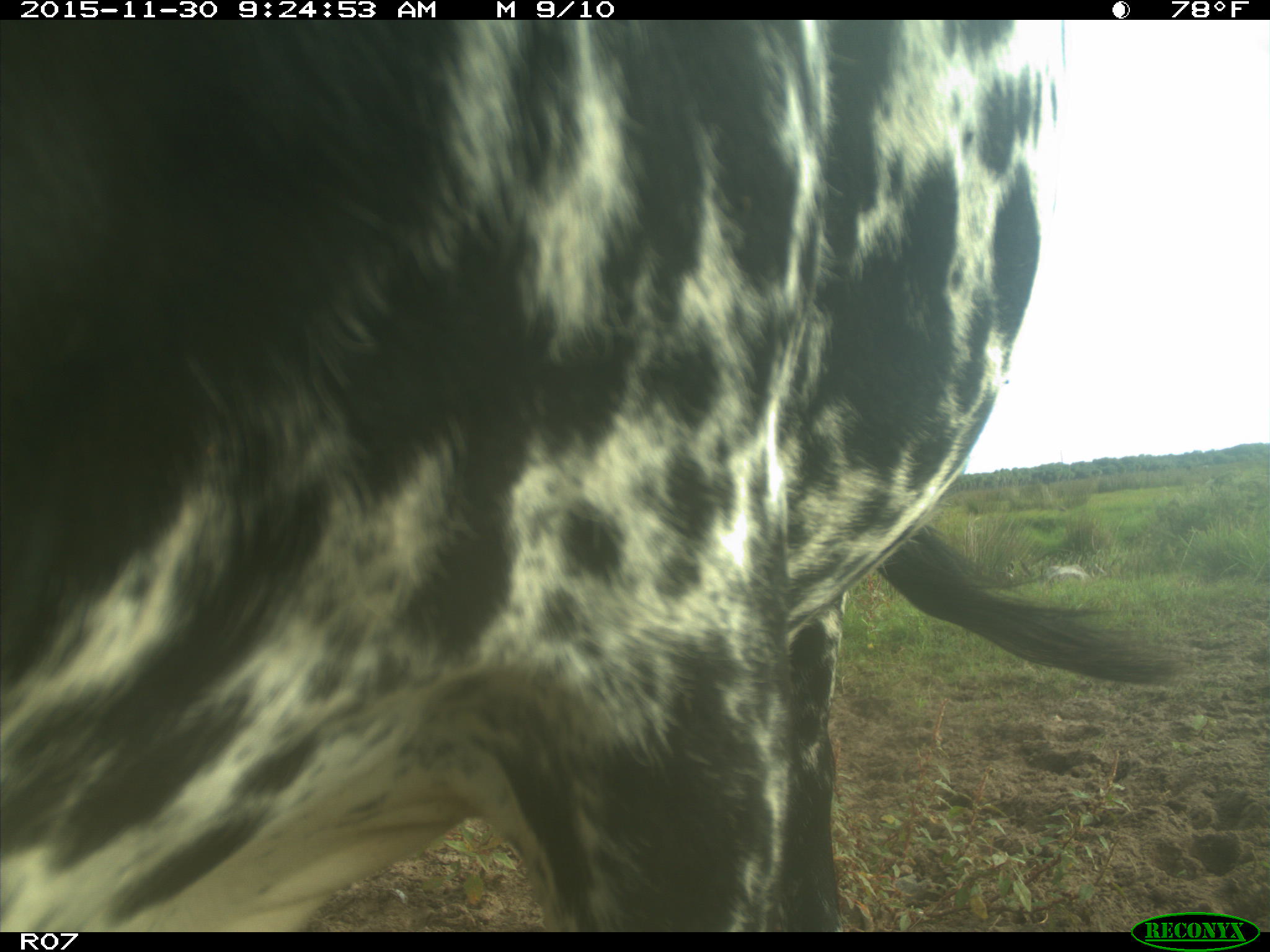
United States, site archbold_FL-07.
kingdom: Animalia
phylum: Chordata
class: Mammalia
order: Artiodactyla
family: Bovidae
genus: Bos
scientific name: Bos taurus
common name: domestic cow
Bos taurus (domestic cow).